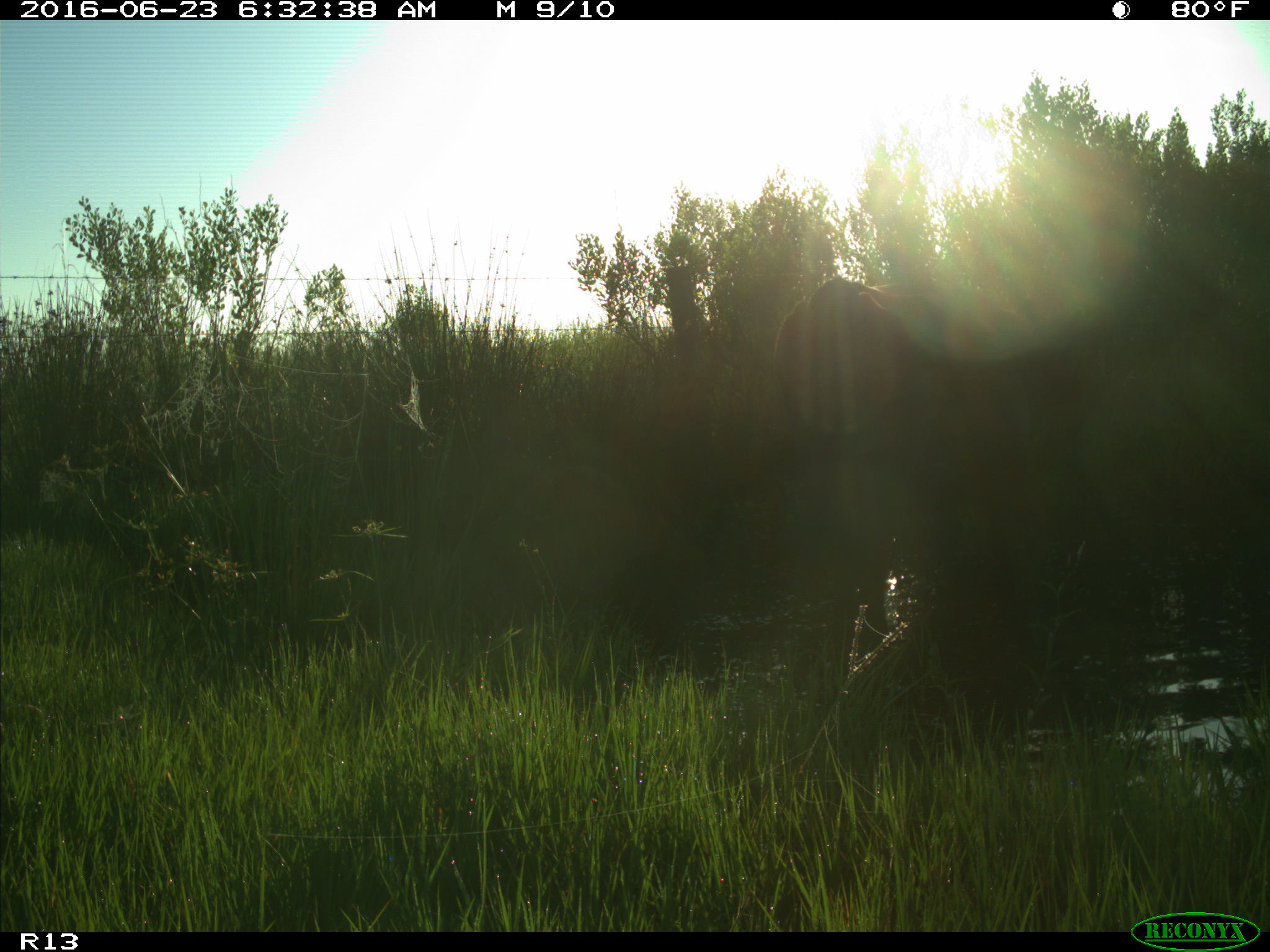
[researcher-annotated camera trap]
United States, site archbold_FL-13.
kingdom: Animalia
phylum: Chordata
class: Mammalia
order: Artiodactyla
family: Bovidae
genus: Bos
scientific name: Bos taurus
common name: domestic cow